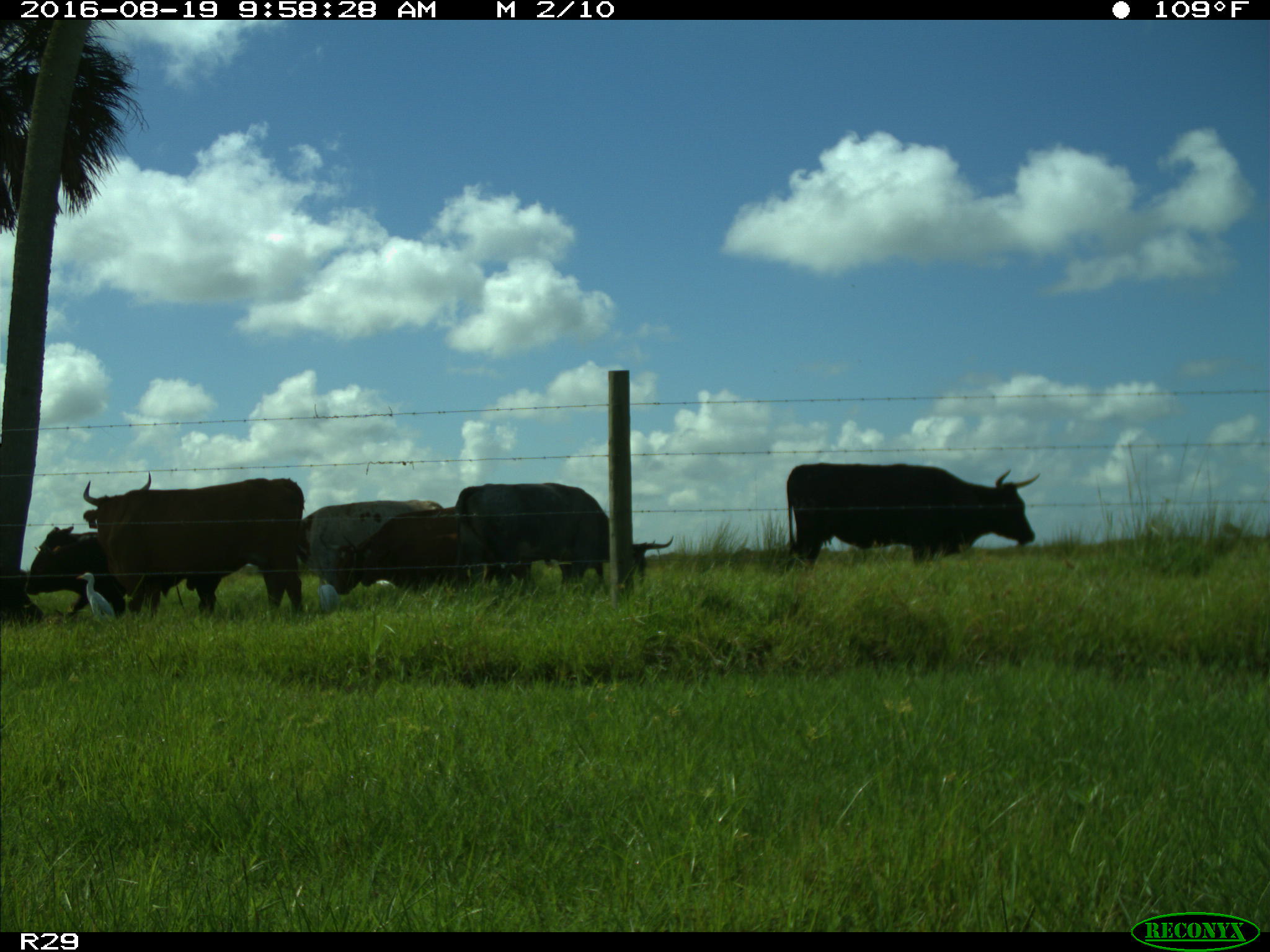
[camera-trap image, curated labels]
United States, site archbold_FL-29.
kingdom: Animalia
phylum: Chordata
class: Mammalia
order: Artiodactyla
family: Bovidae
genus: Bos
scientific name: Bos taurus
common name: domestic cow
Bos taurus (domestic cow).